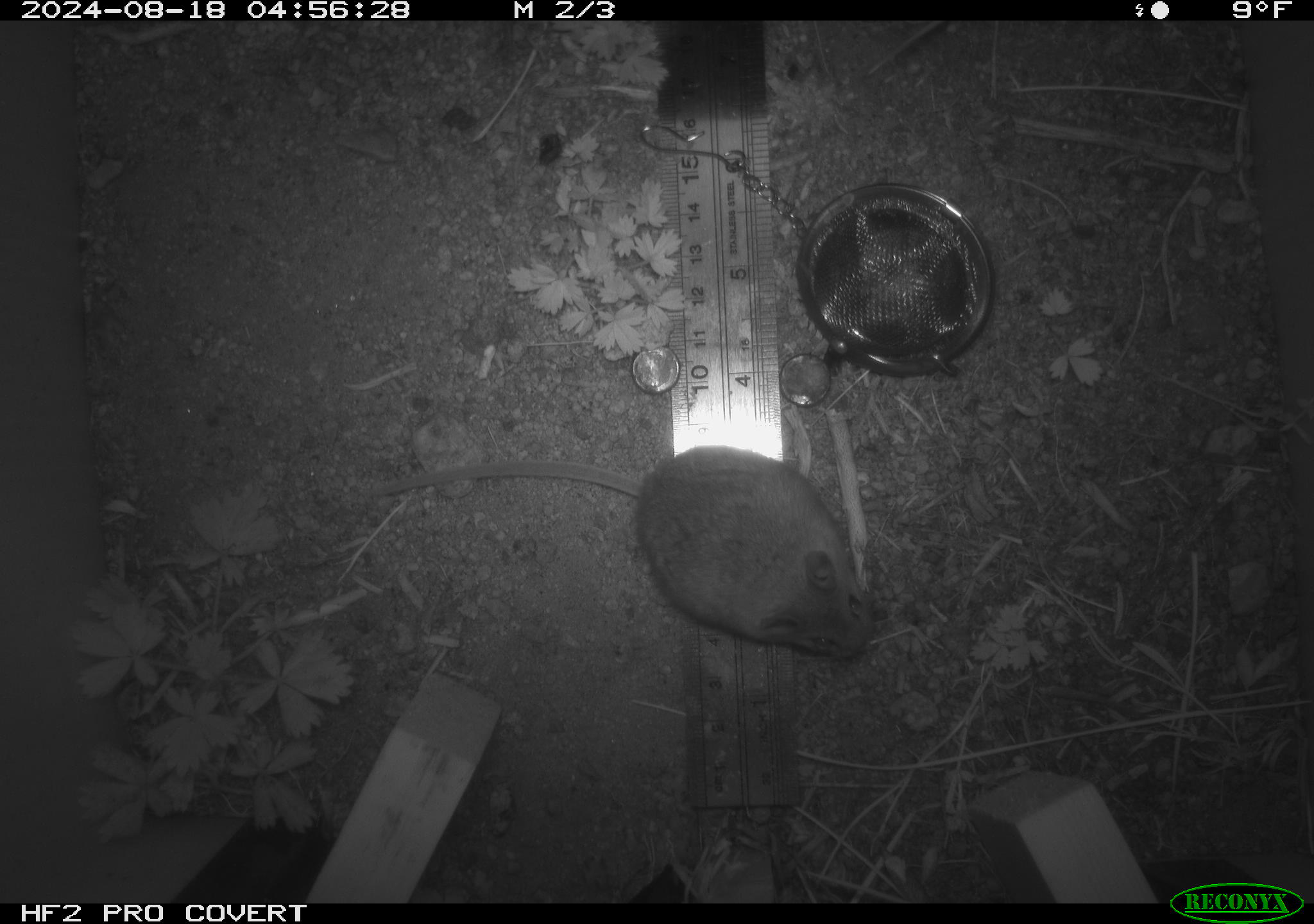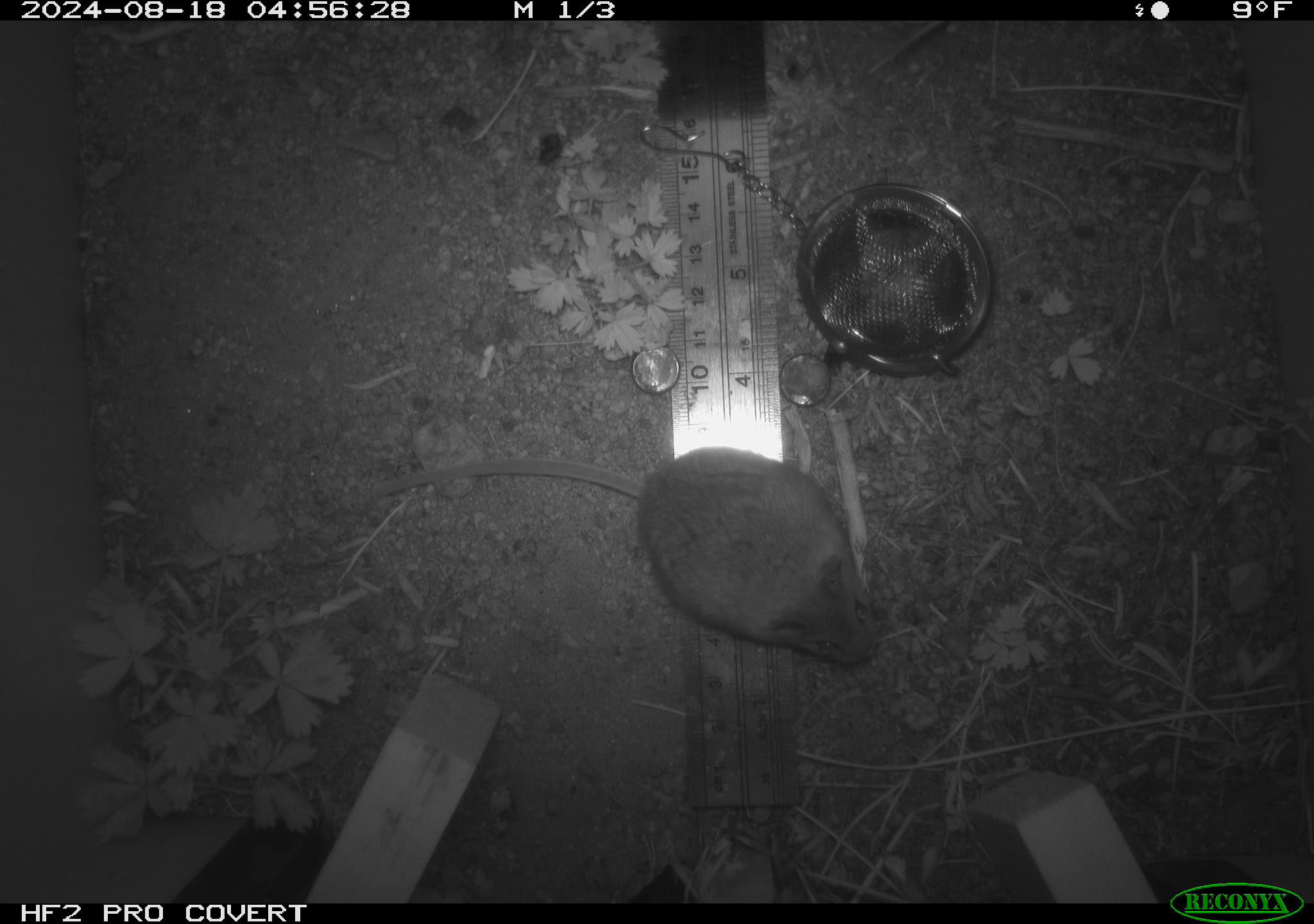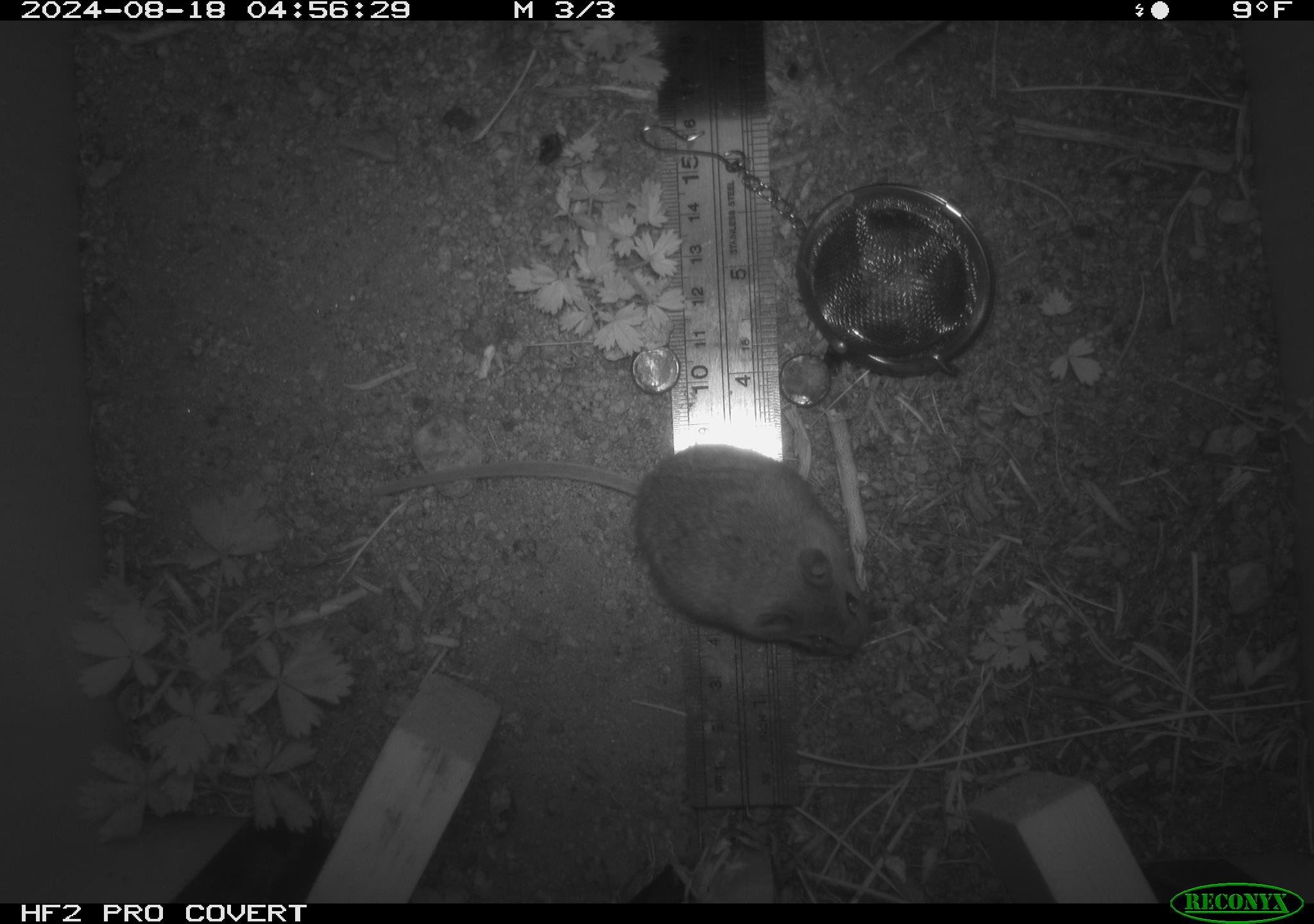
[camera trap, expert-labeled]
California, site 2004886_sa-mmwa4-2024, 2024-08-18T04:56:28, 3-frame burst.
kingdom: Animalia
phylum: Chordata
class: Mammalia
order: Rodentia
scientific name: Rodentia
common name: mouse species